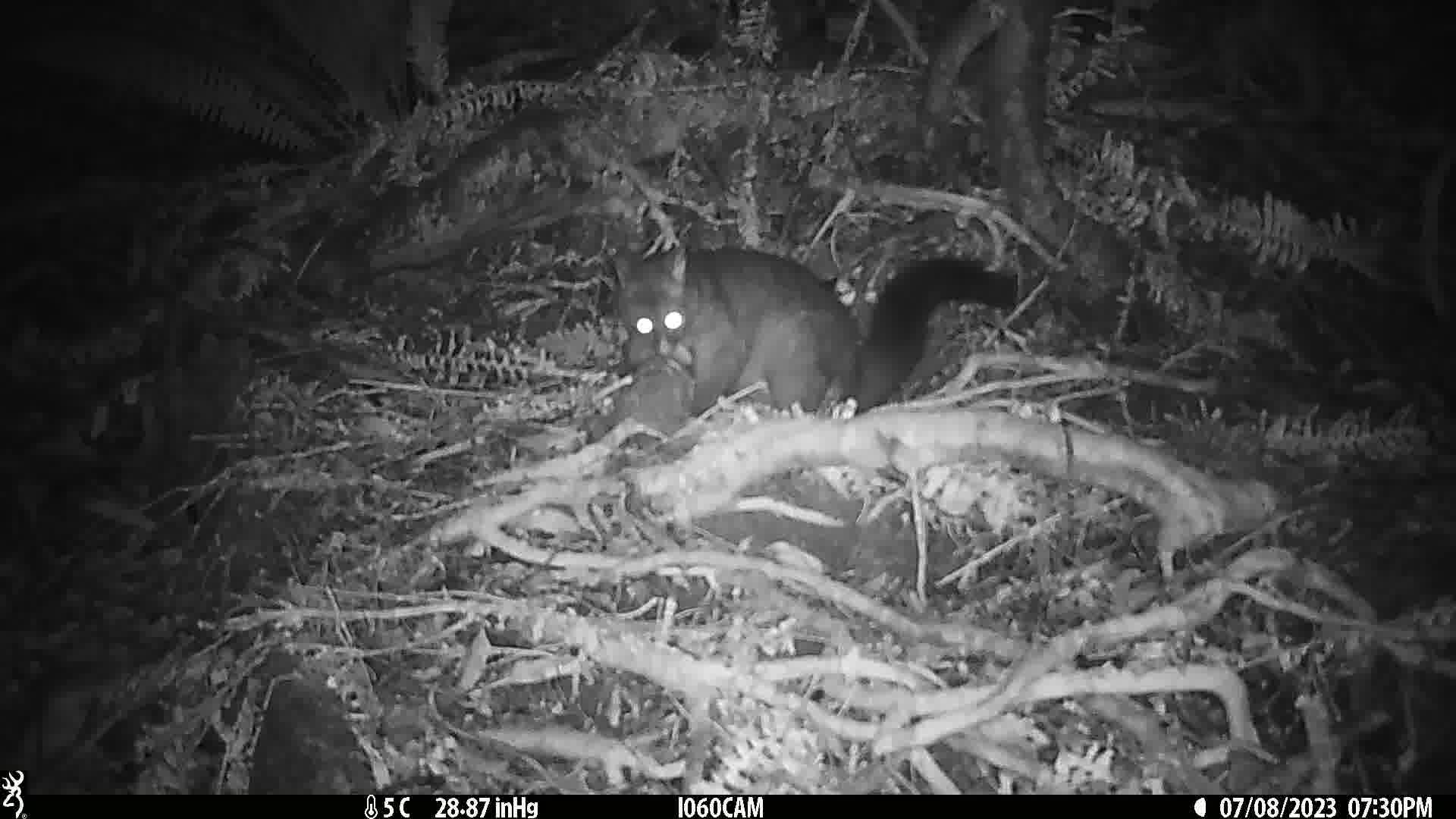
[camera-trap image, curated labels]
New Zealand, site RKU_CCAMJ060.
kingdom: Animalia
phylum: Chordata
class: Mammalia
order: Diprotodontia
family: Phalangeridae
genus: Trichosurus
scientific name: Trichosurus vulpecula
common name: common brushtail possum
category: possum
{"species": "possum (common brushtail possum) (Trichosurus vulpecula)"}